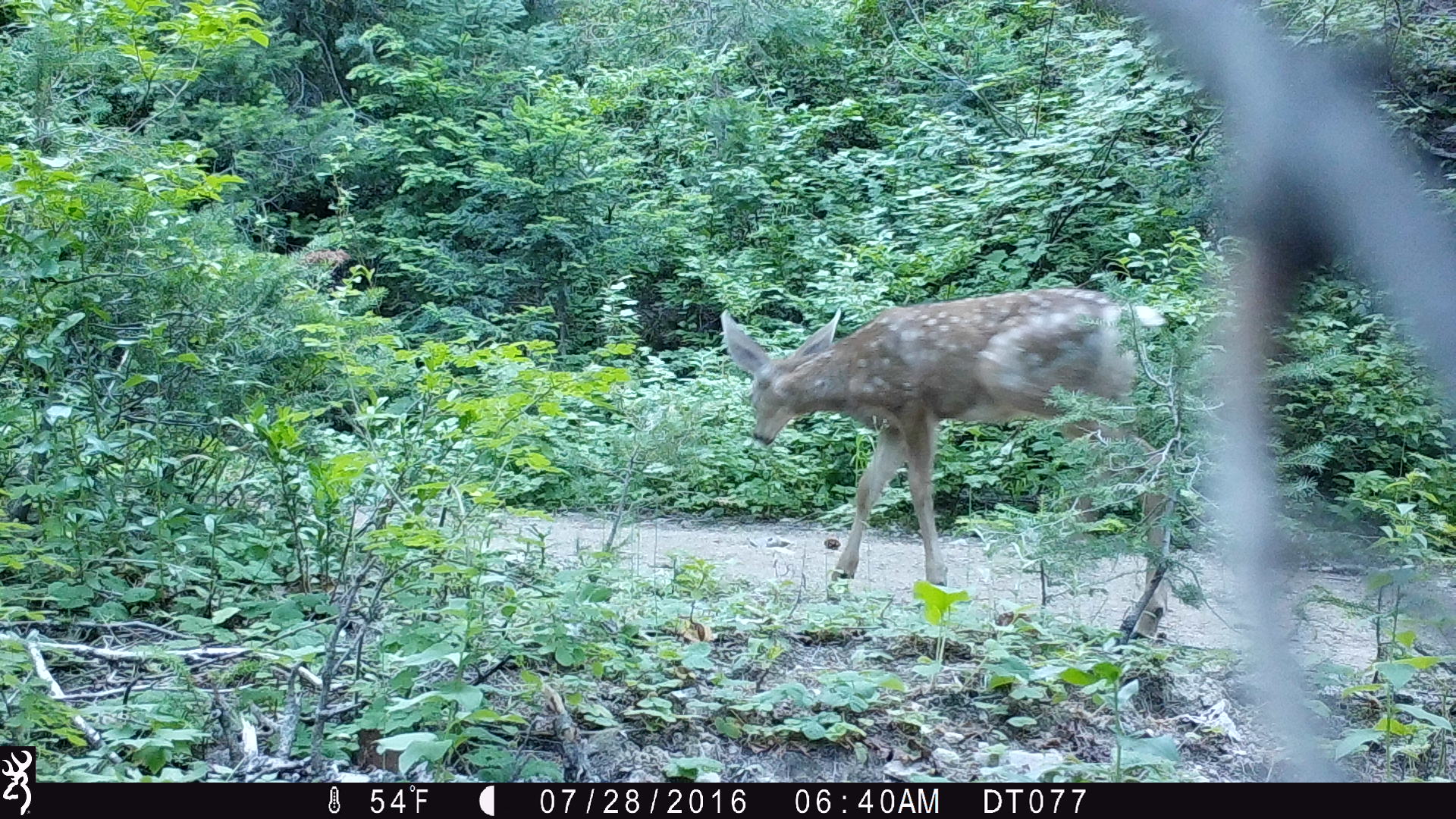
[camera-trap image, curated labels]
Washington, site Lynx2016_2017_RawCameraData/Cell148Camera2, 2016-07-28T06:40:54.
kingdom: Animalia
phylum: Chordata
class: Mammalia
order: Artiodactyla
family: Cervidae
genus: Odocoileus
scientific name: Odocoileus hemionus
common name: mule deer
Odocoileus hemionus (mule deer). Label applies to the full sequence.